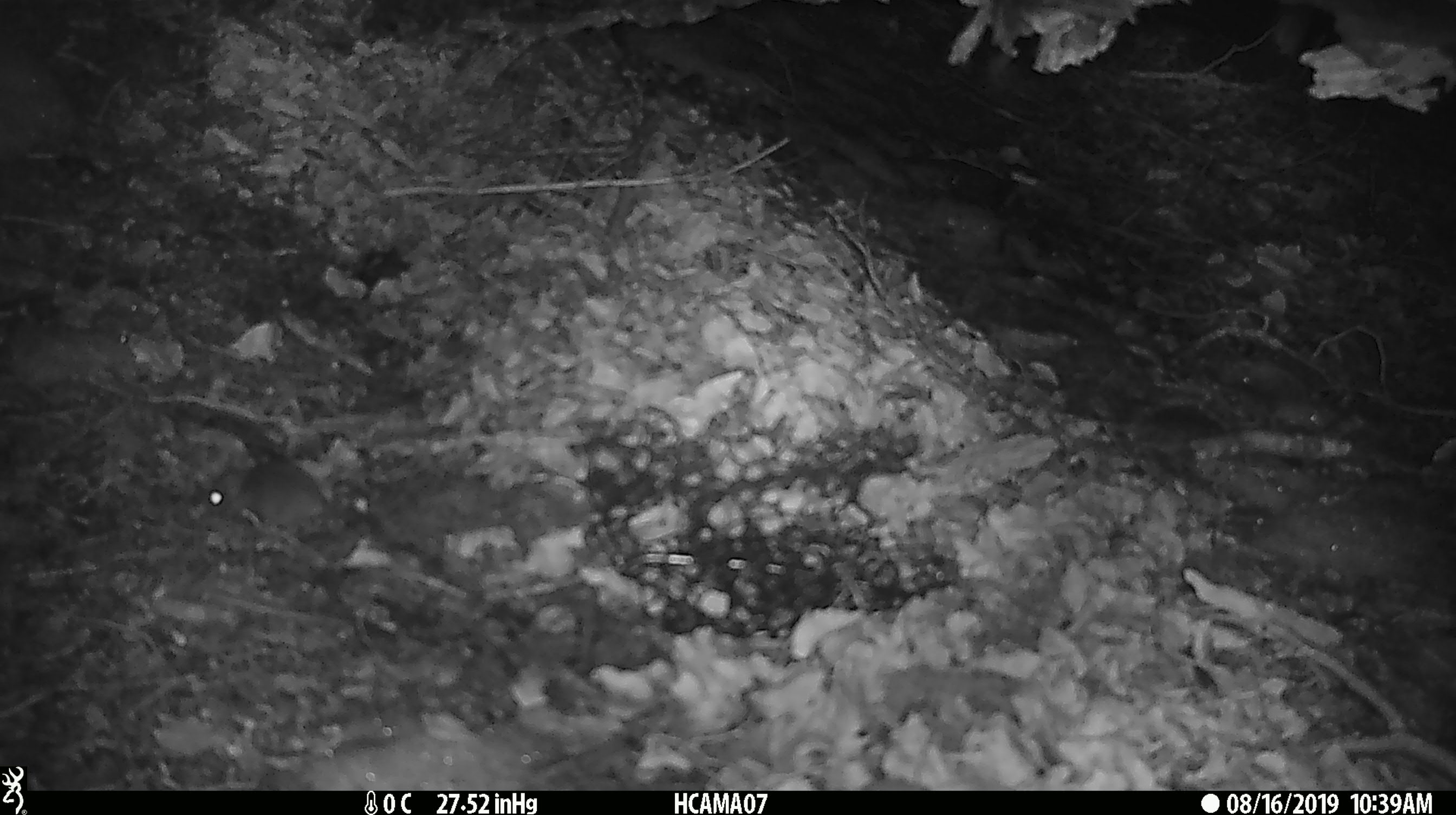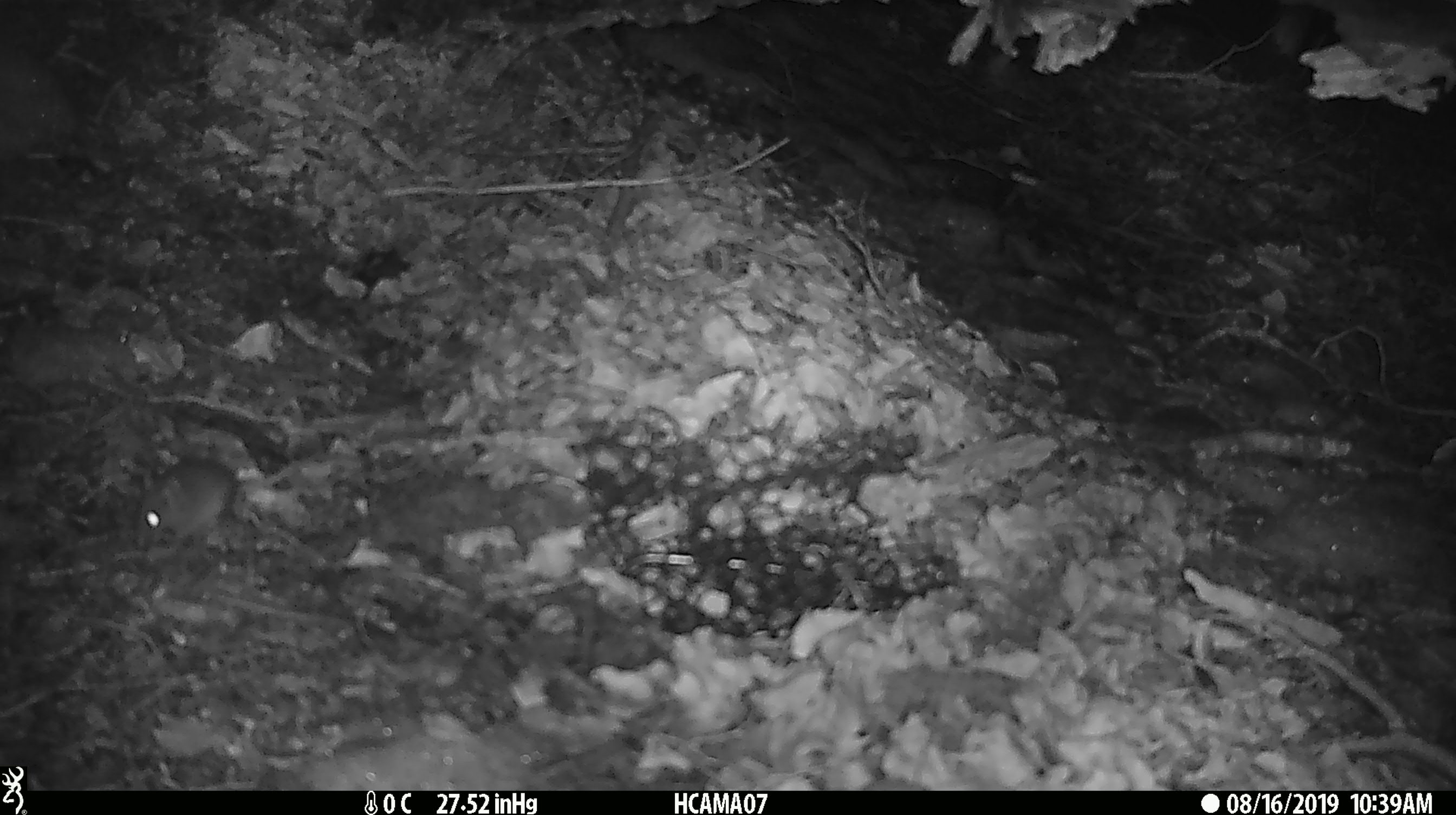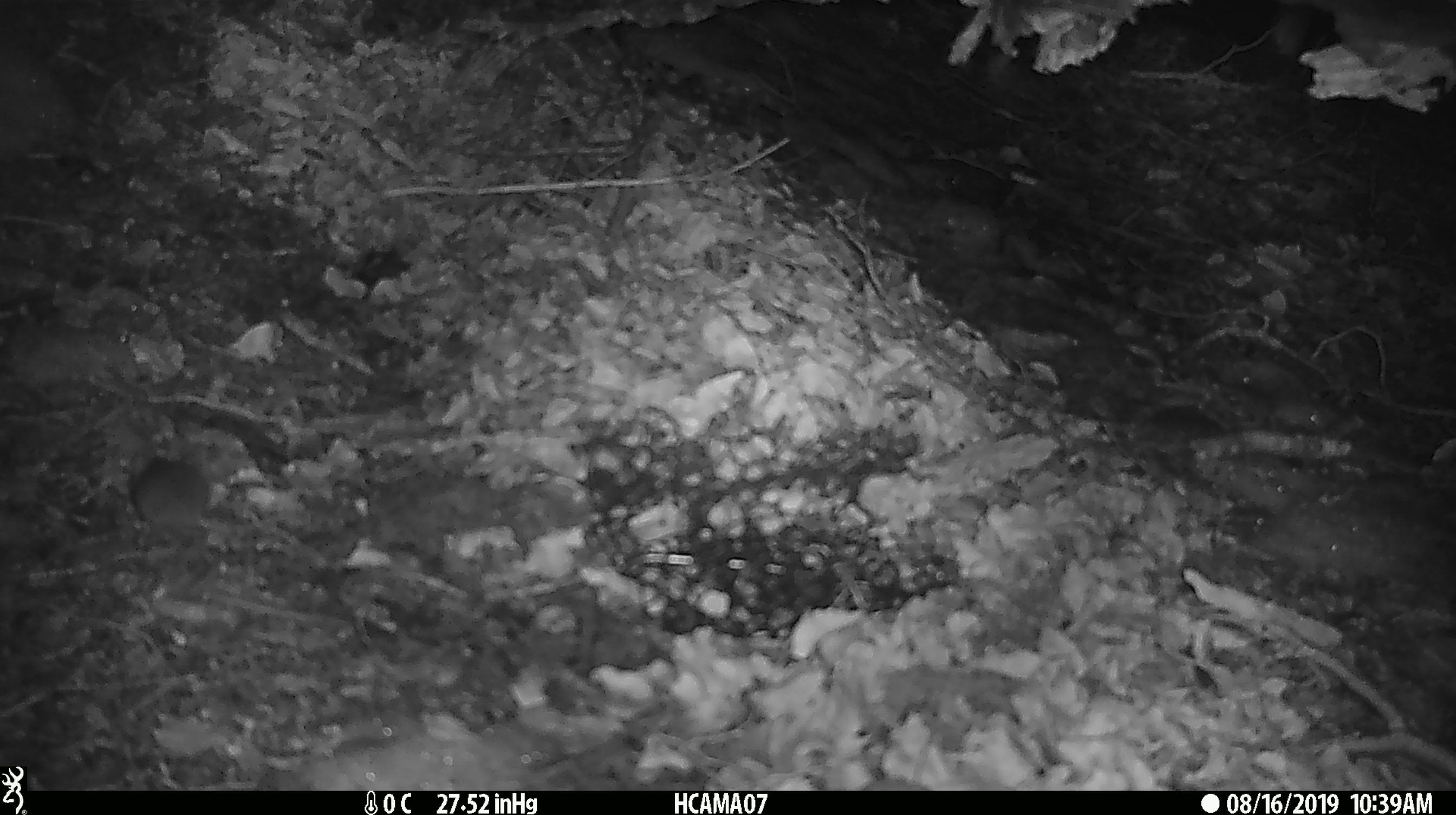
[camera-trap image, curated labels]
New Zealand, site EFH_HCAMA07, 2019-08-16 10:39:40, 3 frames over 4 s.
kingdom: Animalia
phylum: Chordata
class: Mammalia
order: Rodentia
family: Muridae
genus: Mus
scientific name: Mus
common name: mouse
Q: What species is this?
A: Mouse (Mus).